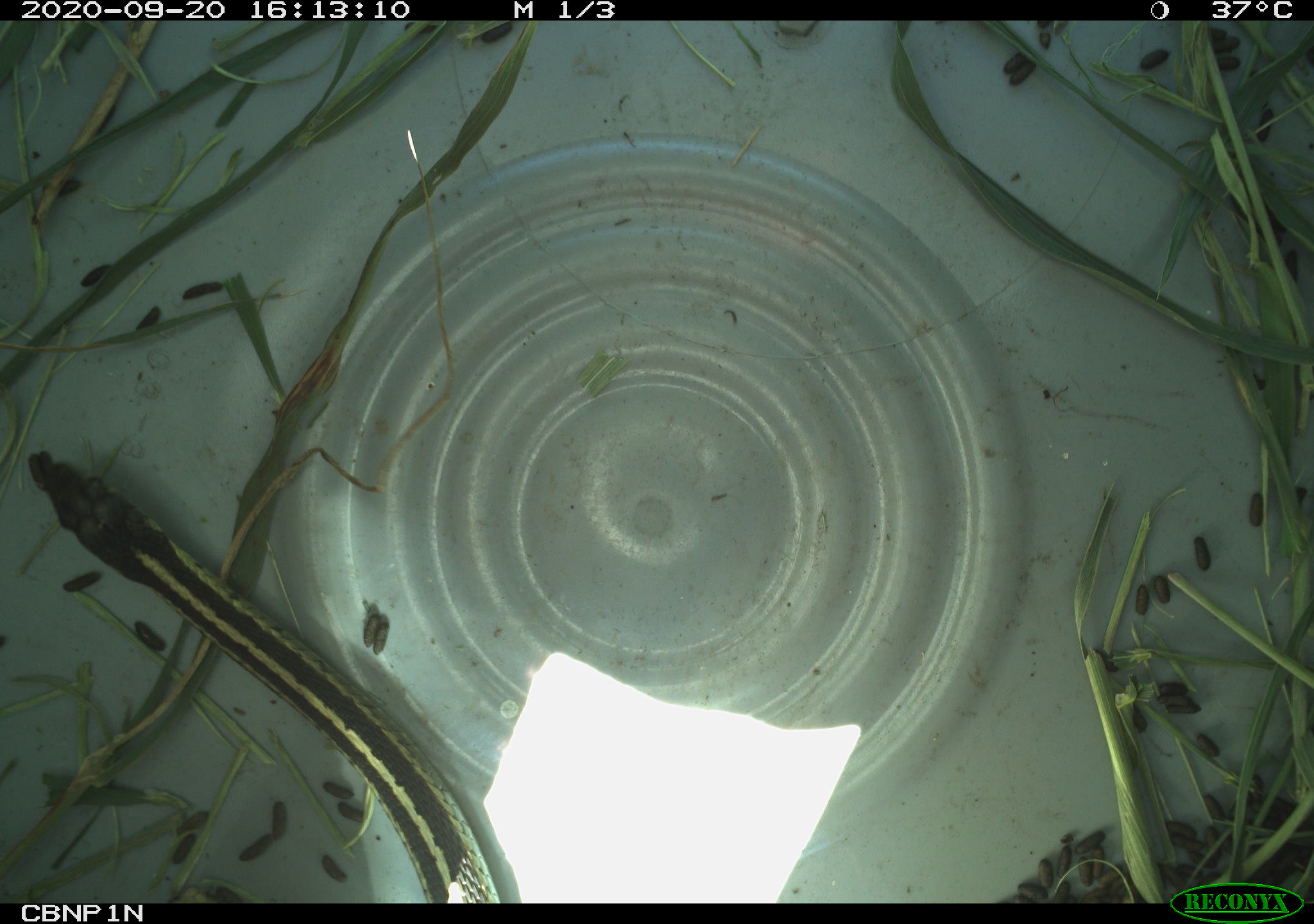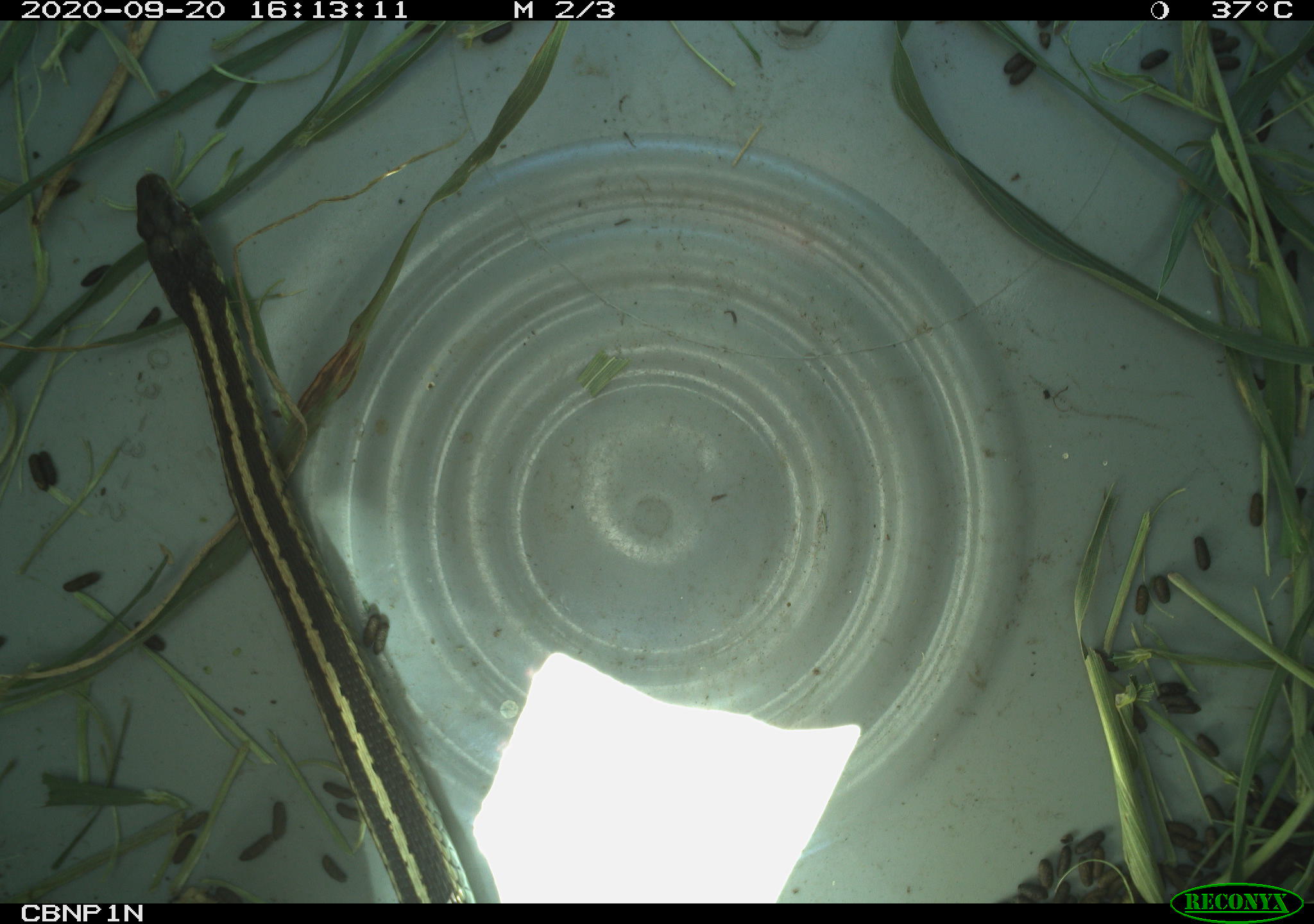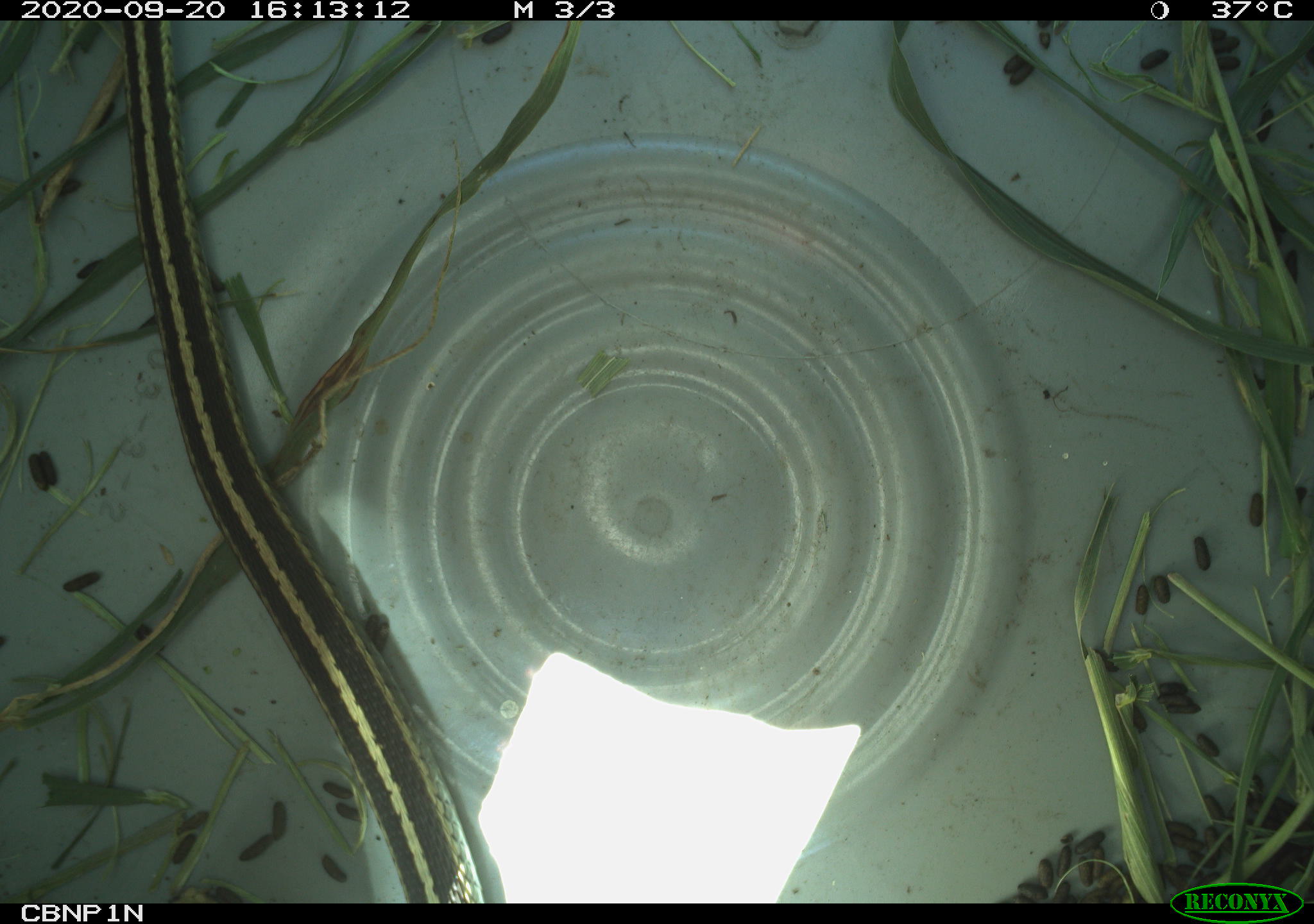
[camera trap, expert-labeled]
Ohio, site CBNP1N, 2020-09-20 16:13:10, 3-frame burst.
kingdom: Animalia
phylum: Chordata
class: Reptilia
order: Squamata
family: Colubridae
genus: Thamnophis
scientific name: Thamnophis sirtalis sirtalis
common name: eastern gartersnake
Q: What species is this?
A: Eastern gartersnake (Thamnophis sirtalis sirtalis).